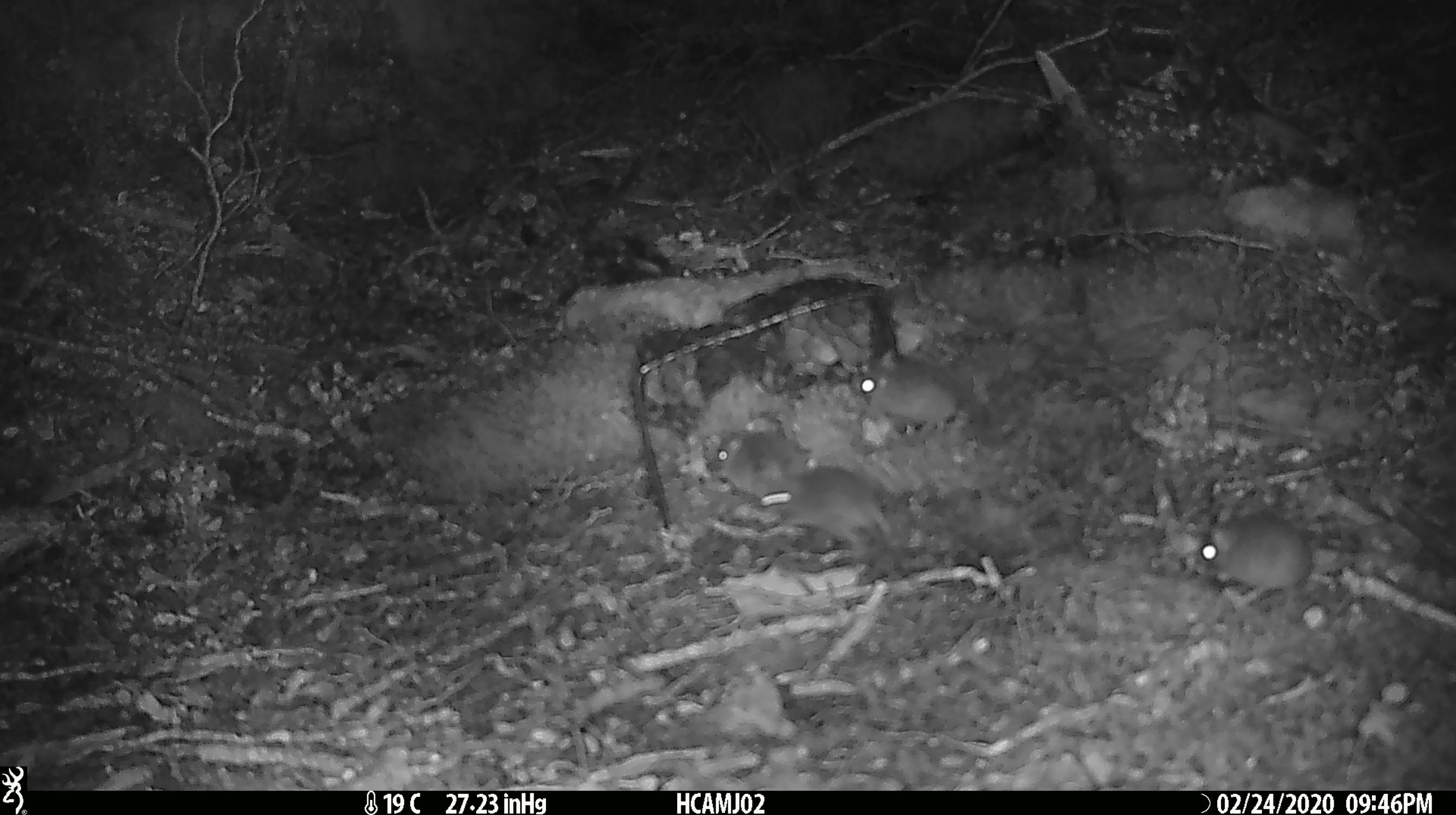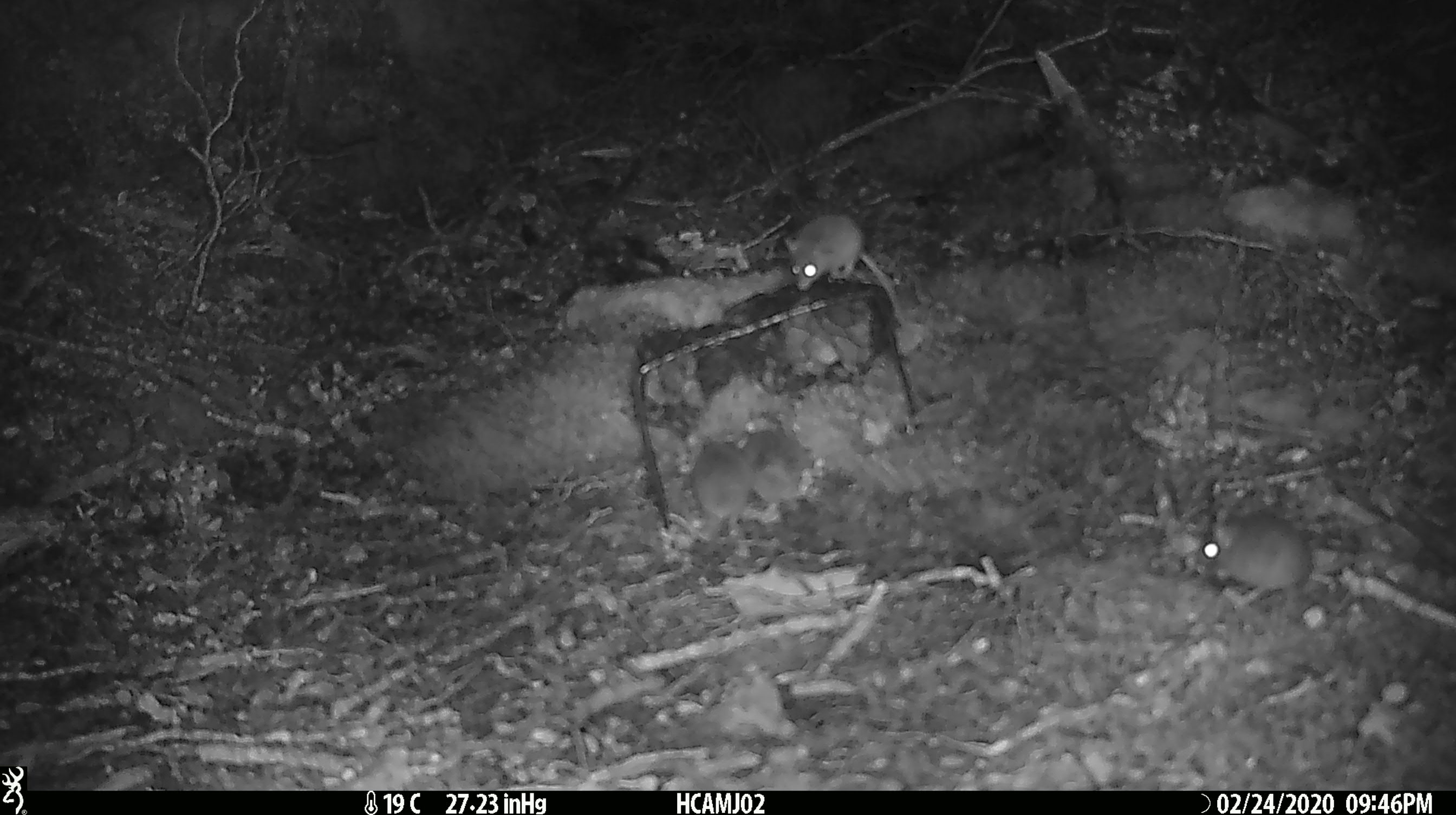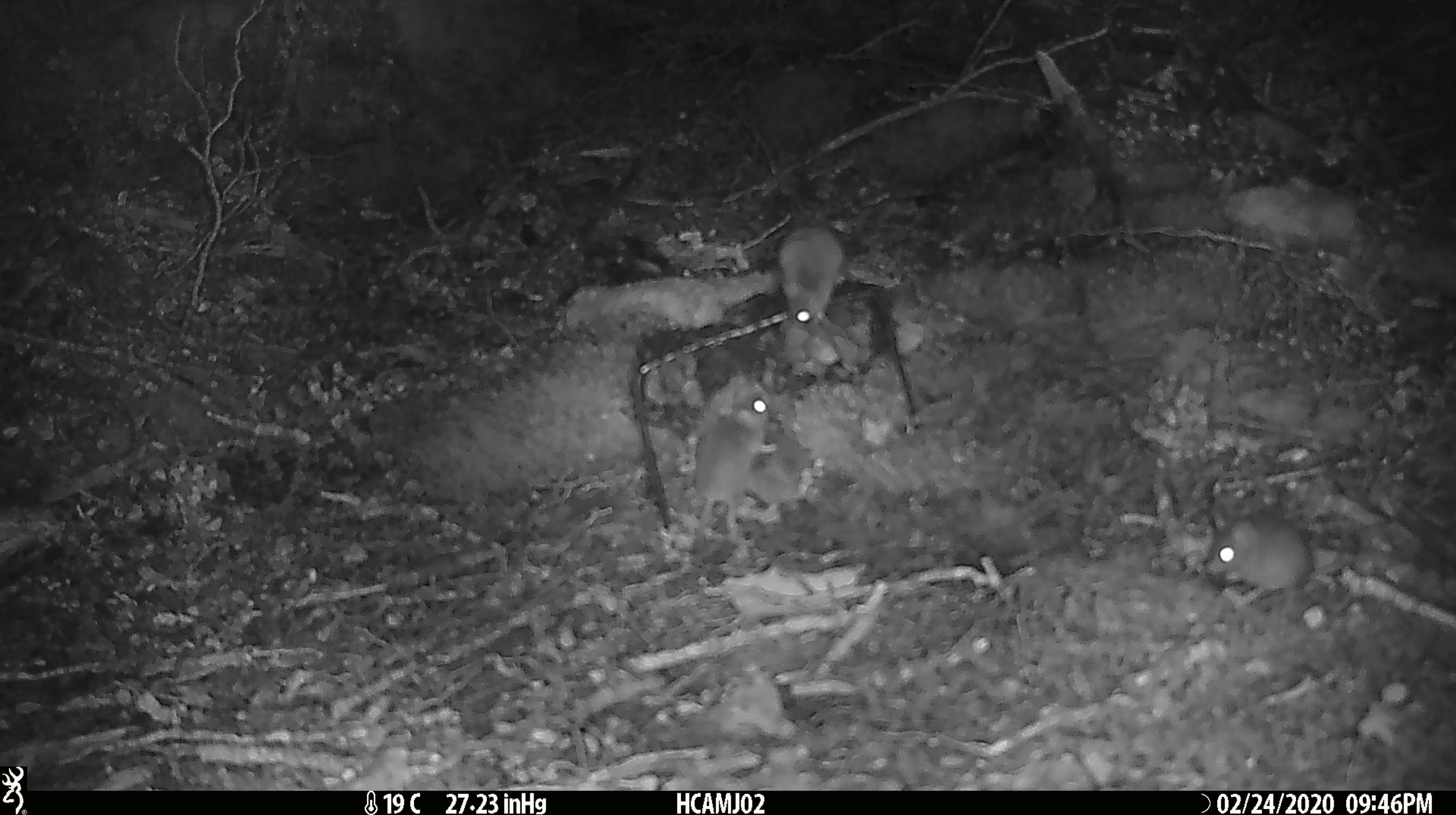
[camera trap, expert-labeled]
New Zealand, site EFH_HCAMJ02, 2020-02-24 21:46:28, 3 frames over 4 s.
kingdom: Animalia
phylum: Chordata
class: Mammalia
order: Rodentia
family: Muridae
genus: Mus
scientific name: Mus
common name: mouse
Mouse (Mus).